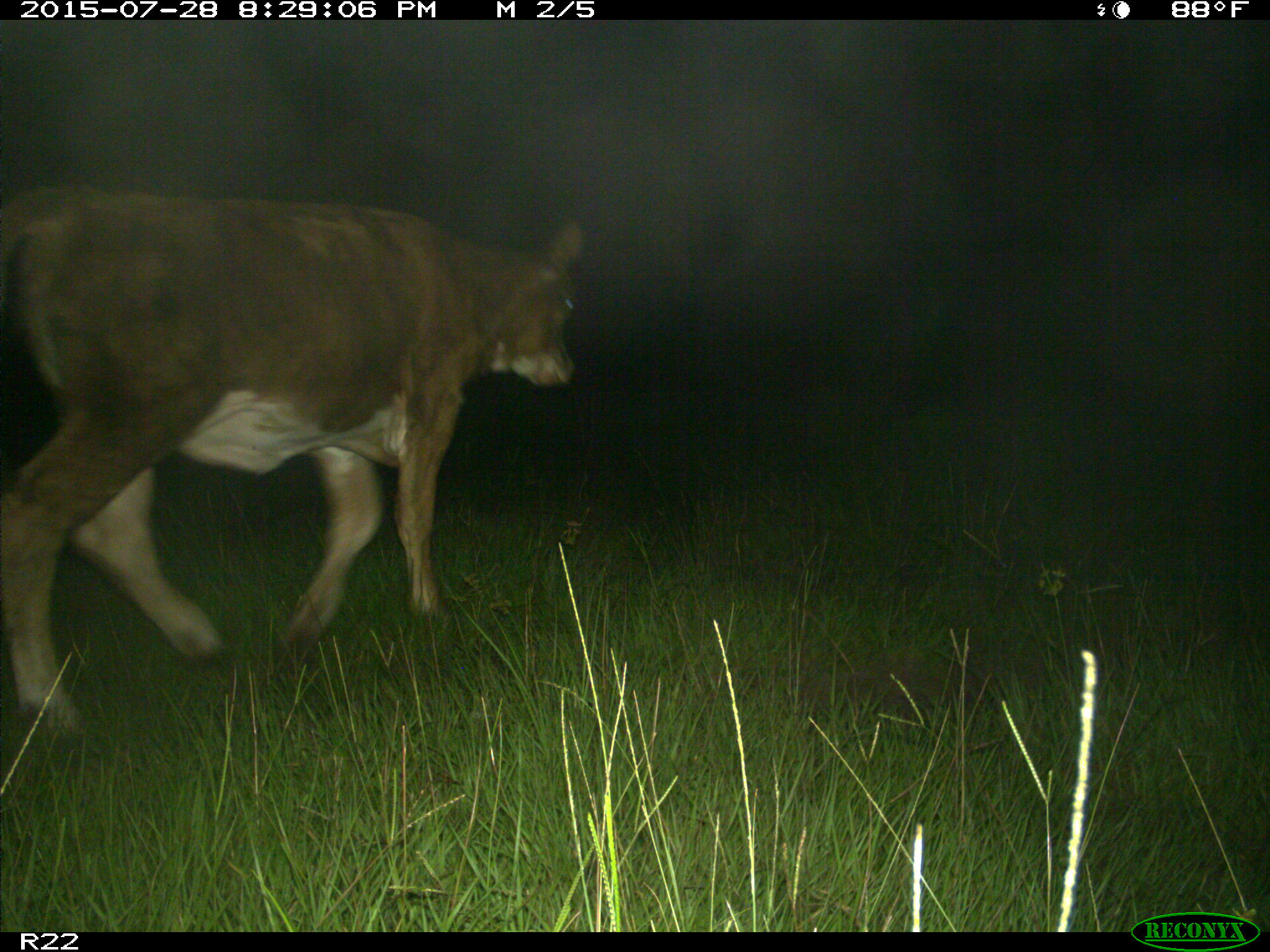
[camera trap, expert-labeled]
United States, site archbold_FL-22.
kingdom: Animalia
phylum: Chordata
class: Mammalia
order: Artiodactyla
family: Bovidae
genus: Bos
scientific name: Bos taurus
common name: domestic cow